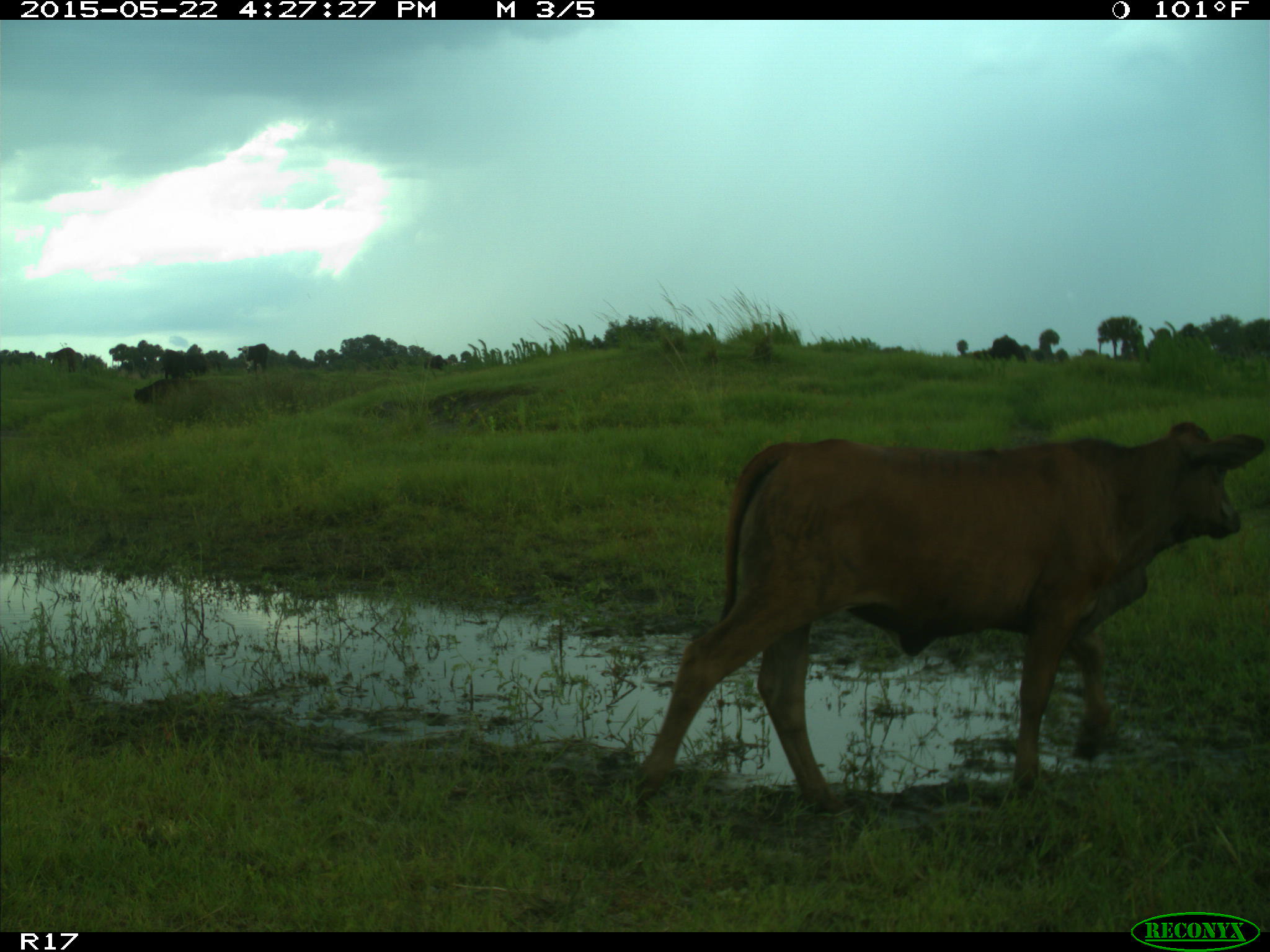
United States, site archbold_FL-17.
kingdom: Animalia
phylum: Chordata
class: Mammalia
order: Artiodactyla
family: Bovidae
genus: Bos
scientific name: Bos taurus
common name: domestic cow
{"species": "Bos taurus (domestic cow)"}